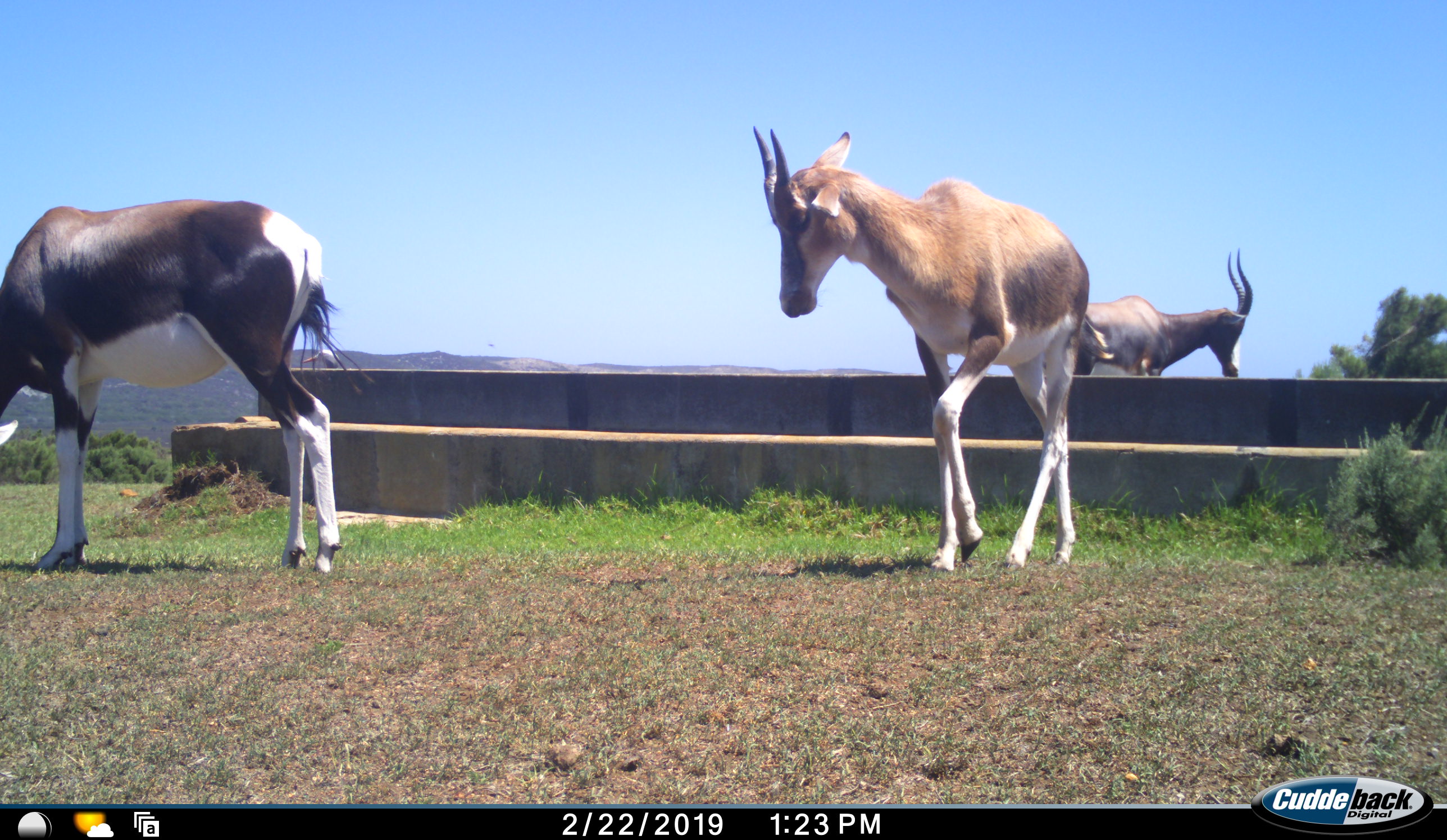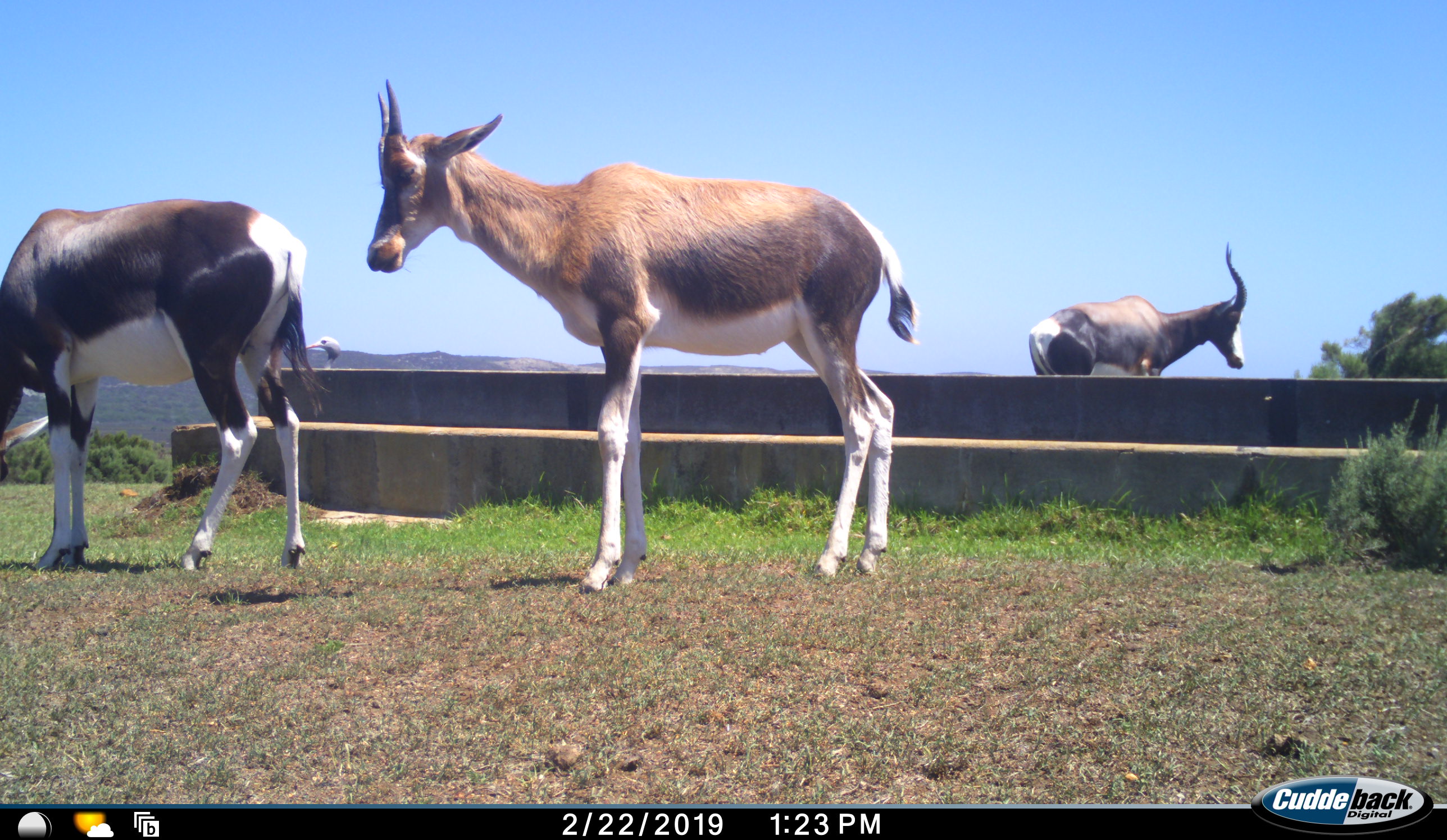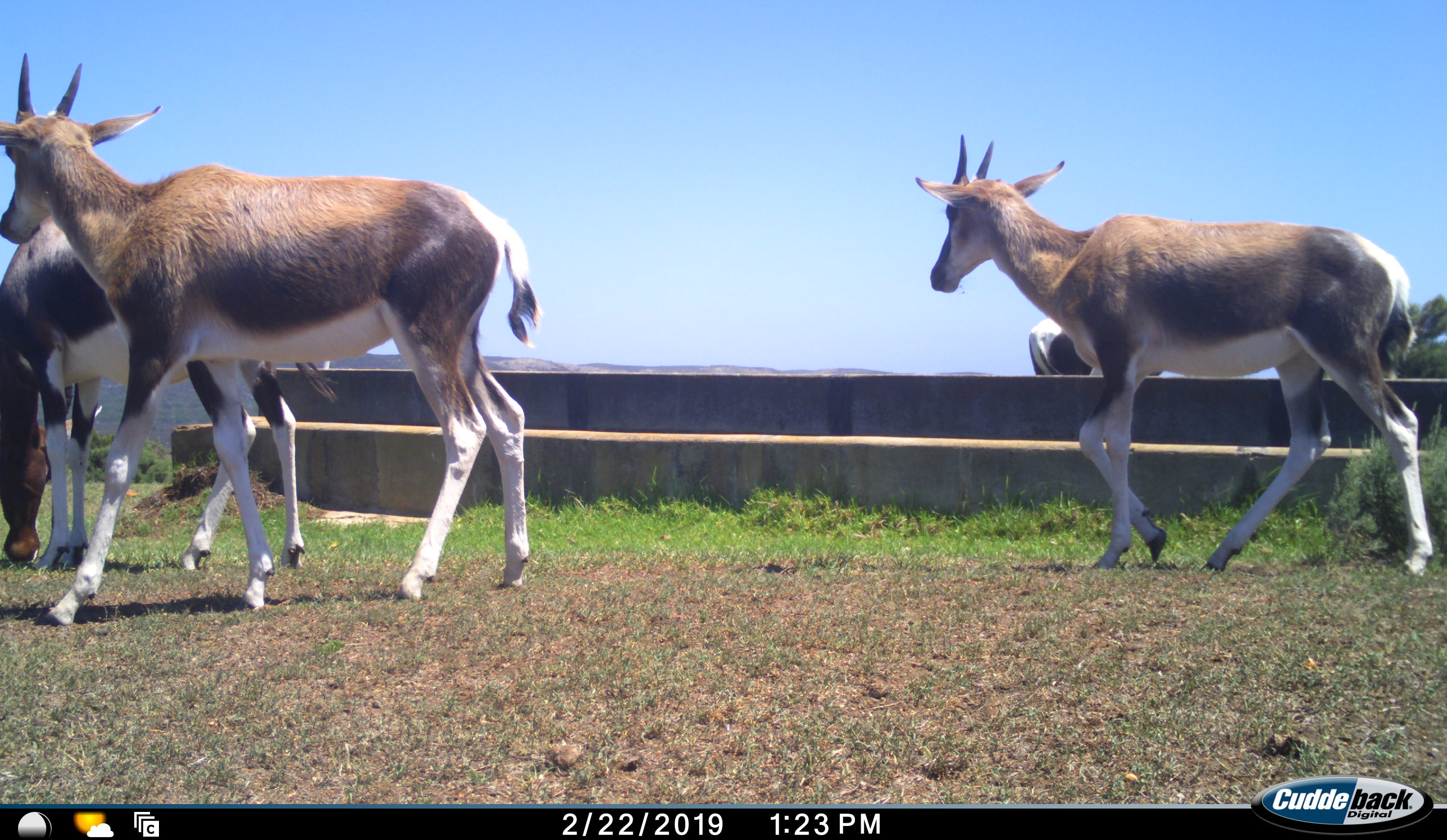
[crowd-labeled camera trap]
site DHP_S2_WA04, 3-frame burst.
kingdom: Animalia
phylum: Chordata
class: Mammalia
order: Artiodactyla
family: Bovidae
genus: Damaliscus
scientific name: Damaliscus pygargus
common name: bontebok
Bontebok (Damaliscus pygargus), count 4. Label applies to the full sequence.